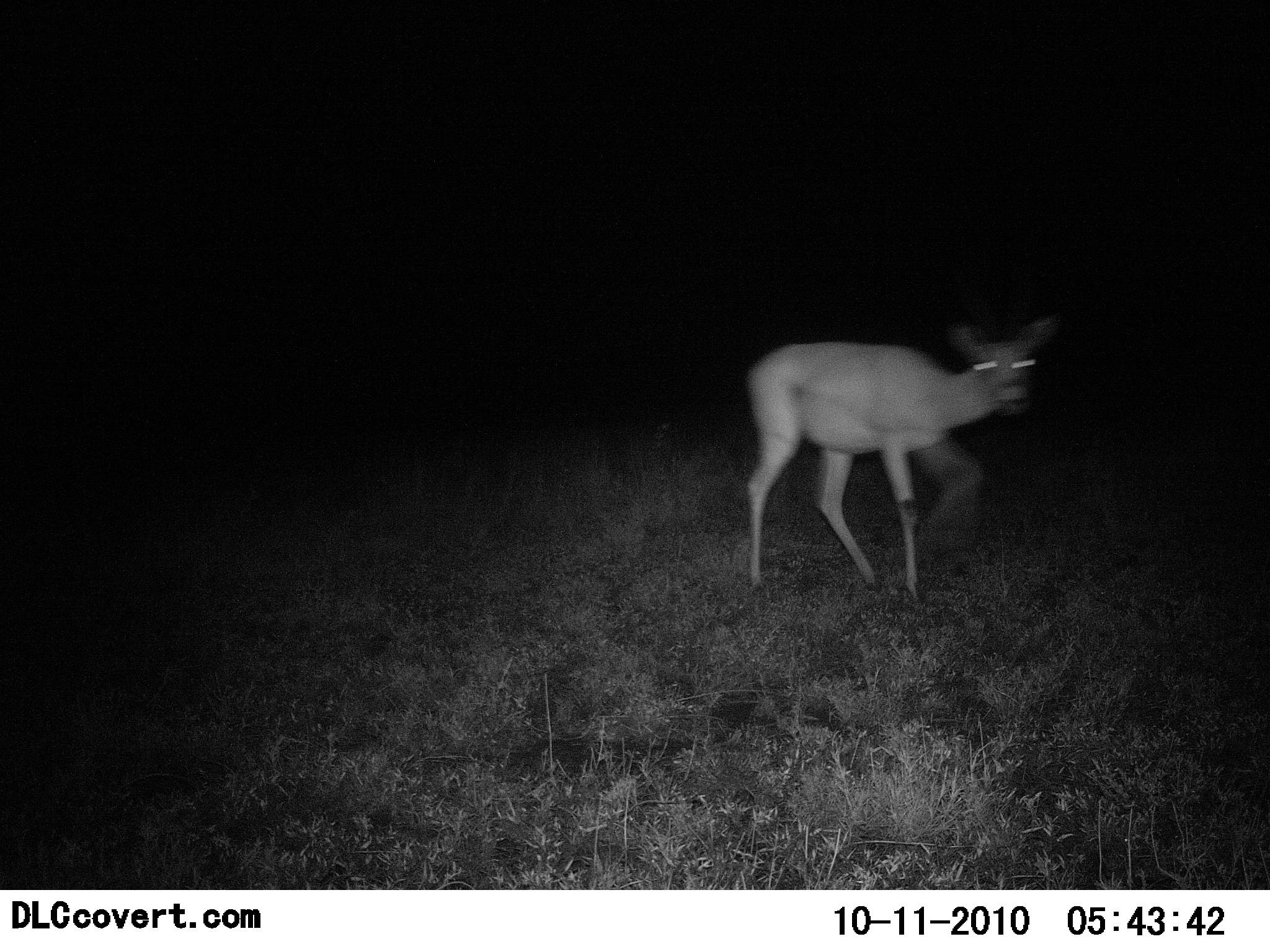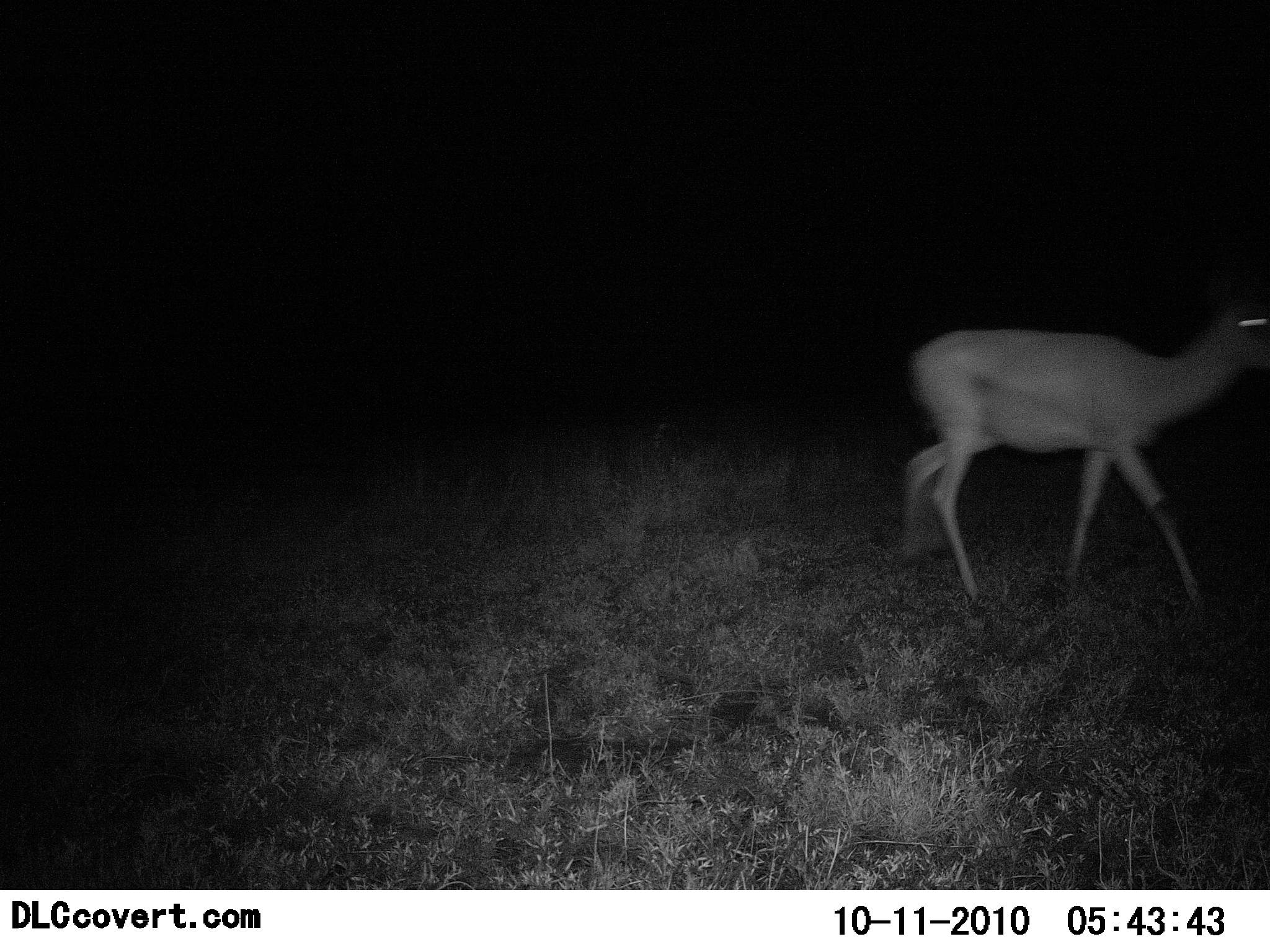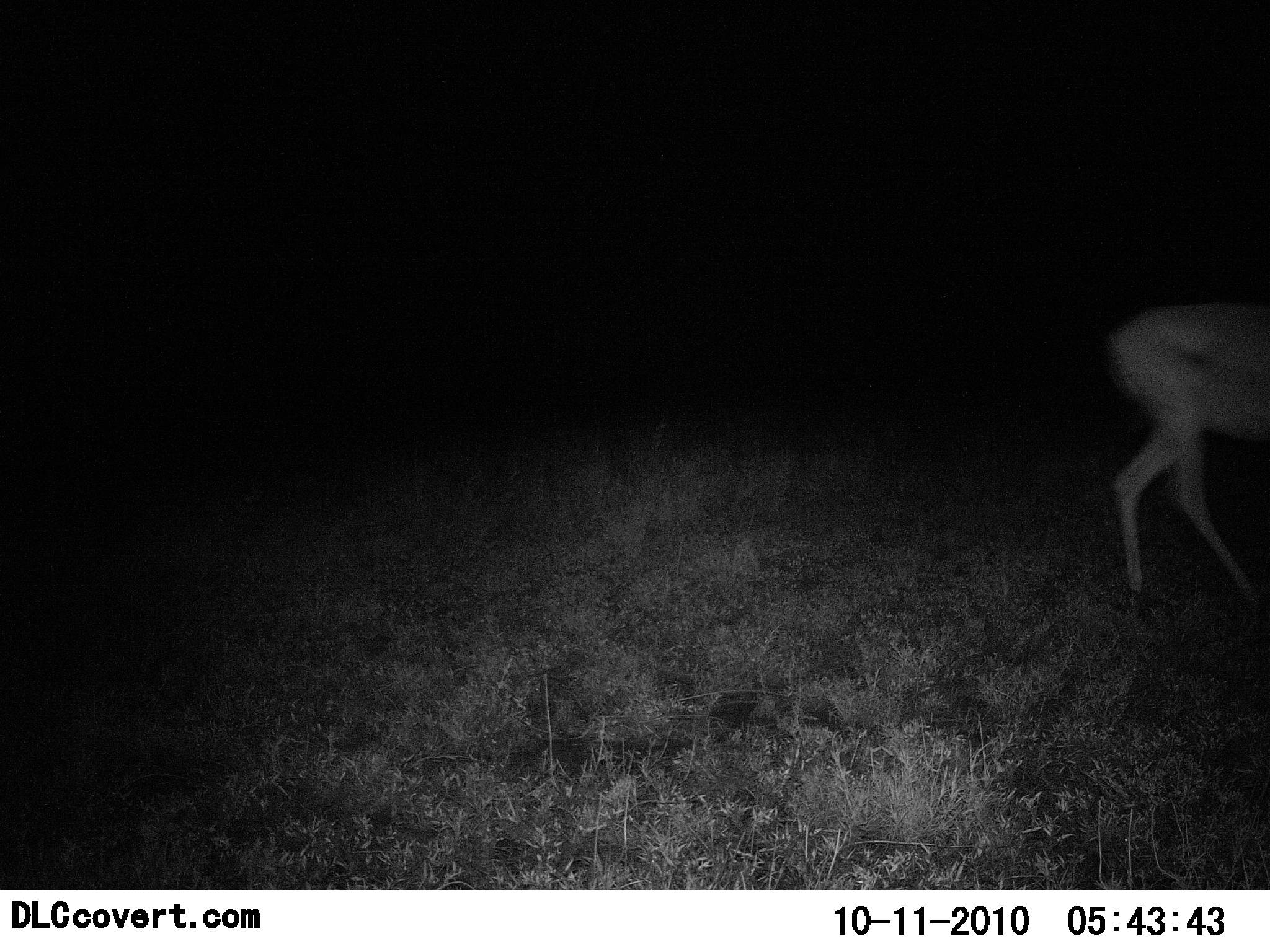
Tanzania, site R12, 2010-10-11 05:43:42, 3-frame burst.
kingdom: Animalia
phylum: Chordata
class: Mammalia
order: Artiodactyla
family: Bovidae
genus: Nanger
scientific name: Nanger granti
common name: grant's gazelle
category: gazellegrants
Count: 1.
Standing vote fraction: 0%.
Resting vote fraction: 0%.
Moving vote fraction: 100%.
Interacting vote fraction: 0%.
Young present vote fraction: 0%.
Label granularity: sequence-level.